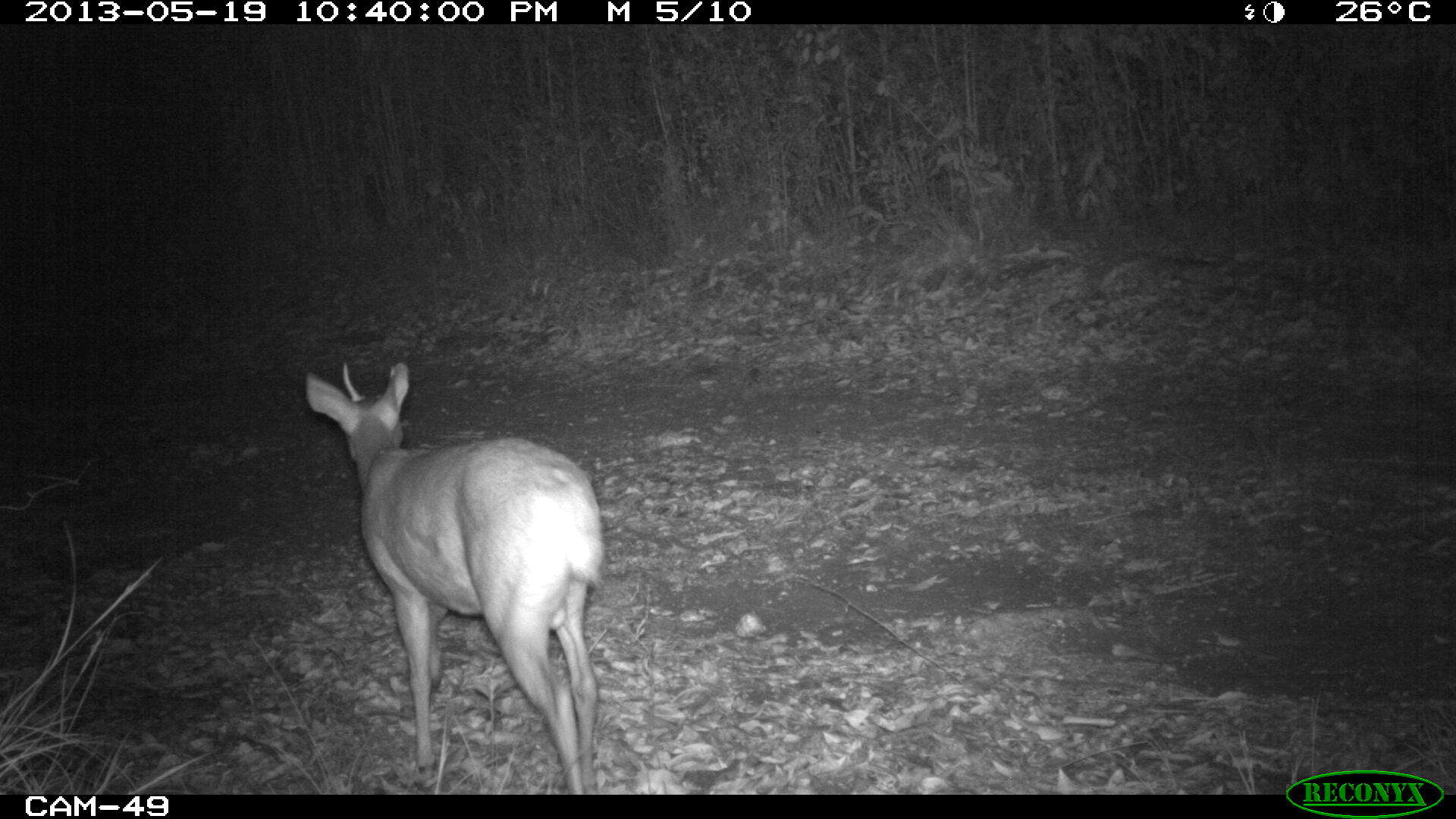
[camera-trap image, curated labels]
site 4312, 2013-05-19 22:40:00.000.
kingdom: Animalia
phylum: Chordata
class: Mammalia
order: Artiodactyla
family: Cervidae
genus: Mazama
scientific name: Mazama temama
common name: central american red brocket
Mazama temama (central american red brocket), count 1, sex male.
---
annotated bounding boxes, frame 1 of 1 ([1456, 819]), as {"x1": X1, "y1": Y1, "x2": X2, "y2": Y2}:
mazama temama: {"x1": 303, "y1": 359, "x2": 604, "y2": 795}